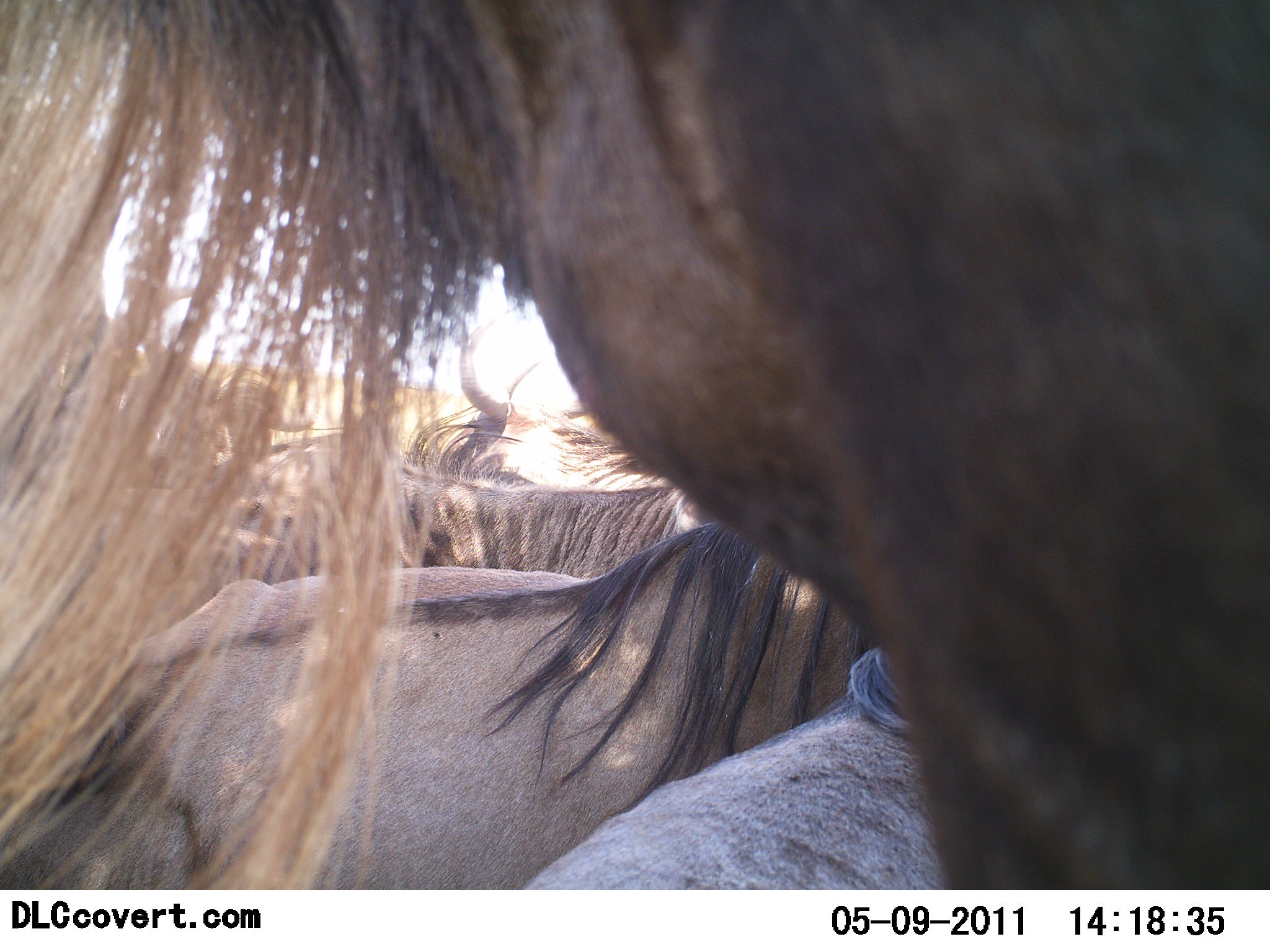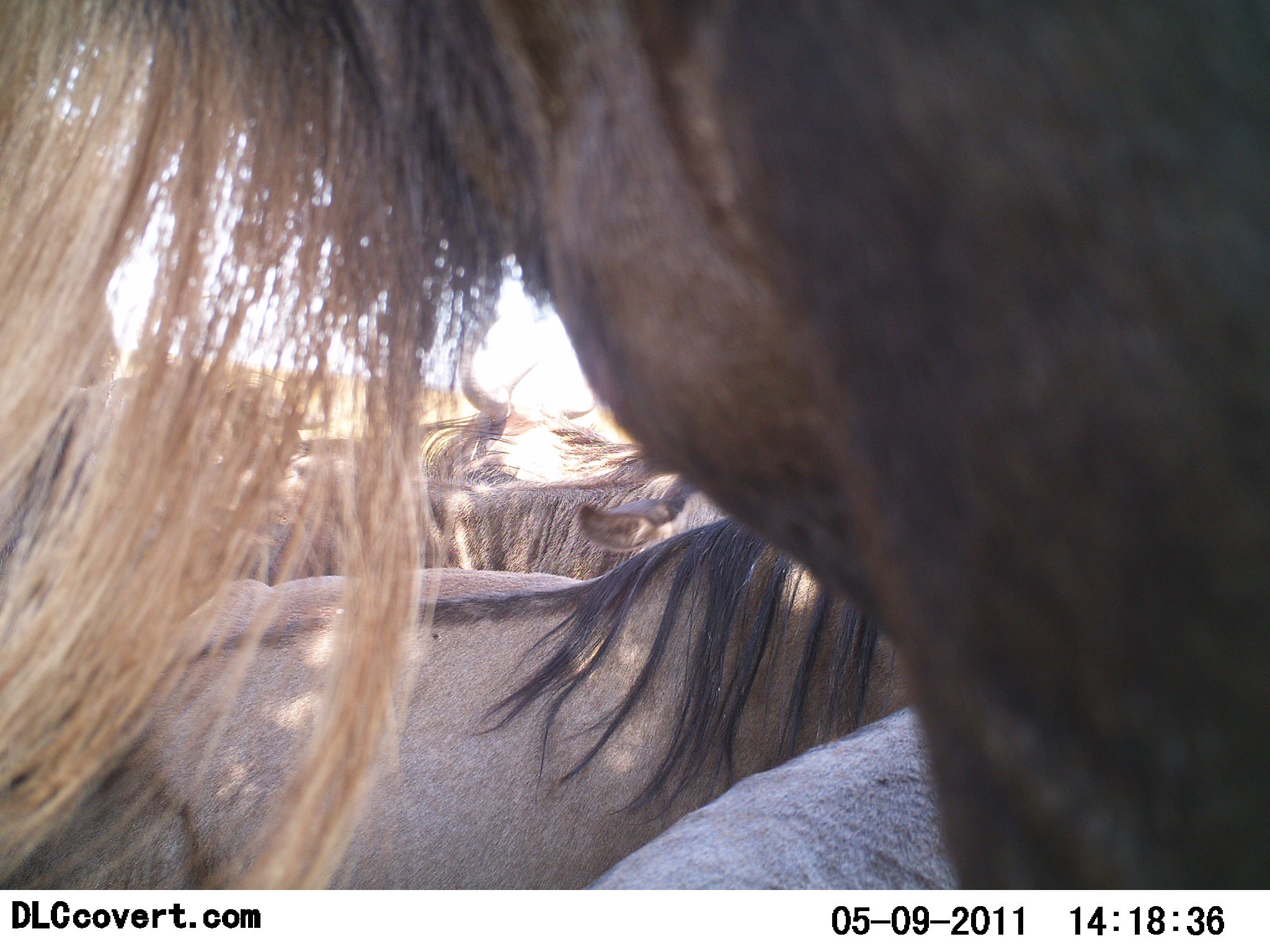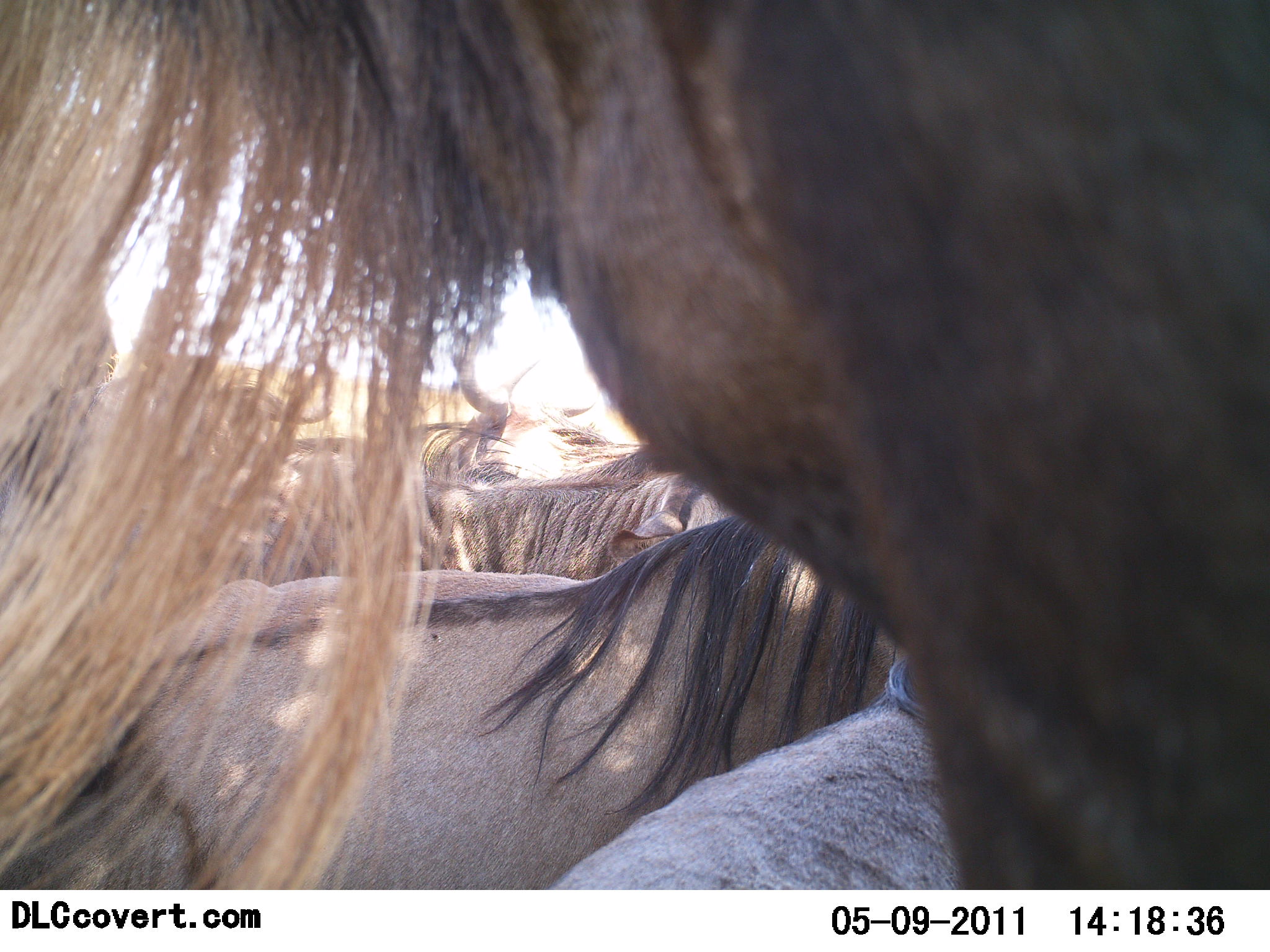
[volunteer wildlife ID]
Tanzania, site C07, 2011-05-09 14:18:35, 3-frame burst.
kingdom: Animalia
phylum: Chordata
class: Mammalia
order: Artiodactyla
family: Bovidae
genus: Connochaetes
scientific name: Connochaetes taurinus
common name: blue wildebeest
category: wildebeest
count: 5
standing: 75%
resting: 67%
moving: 8%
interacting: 8%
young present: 0%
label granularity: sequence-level